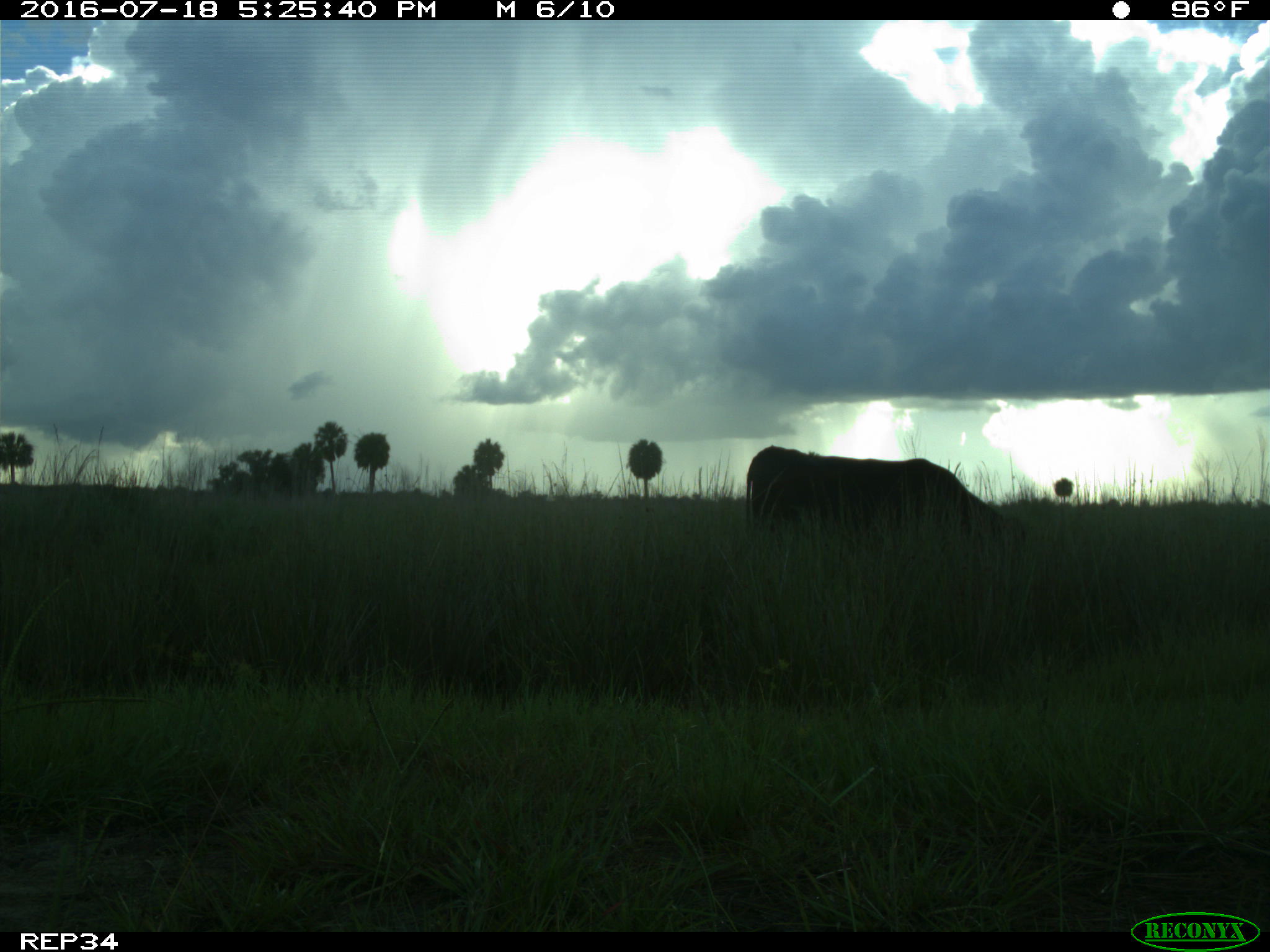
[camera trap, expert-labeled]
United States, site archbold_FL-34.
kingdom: Animalia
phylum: Chordata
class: Mammalia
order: Artiodactyla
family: Bovidae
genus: Bos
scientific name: Bos taurus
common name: domestic cow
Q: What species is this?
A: Bos taurus (domestic cow).